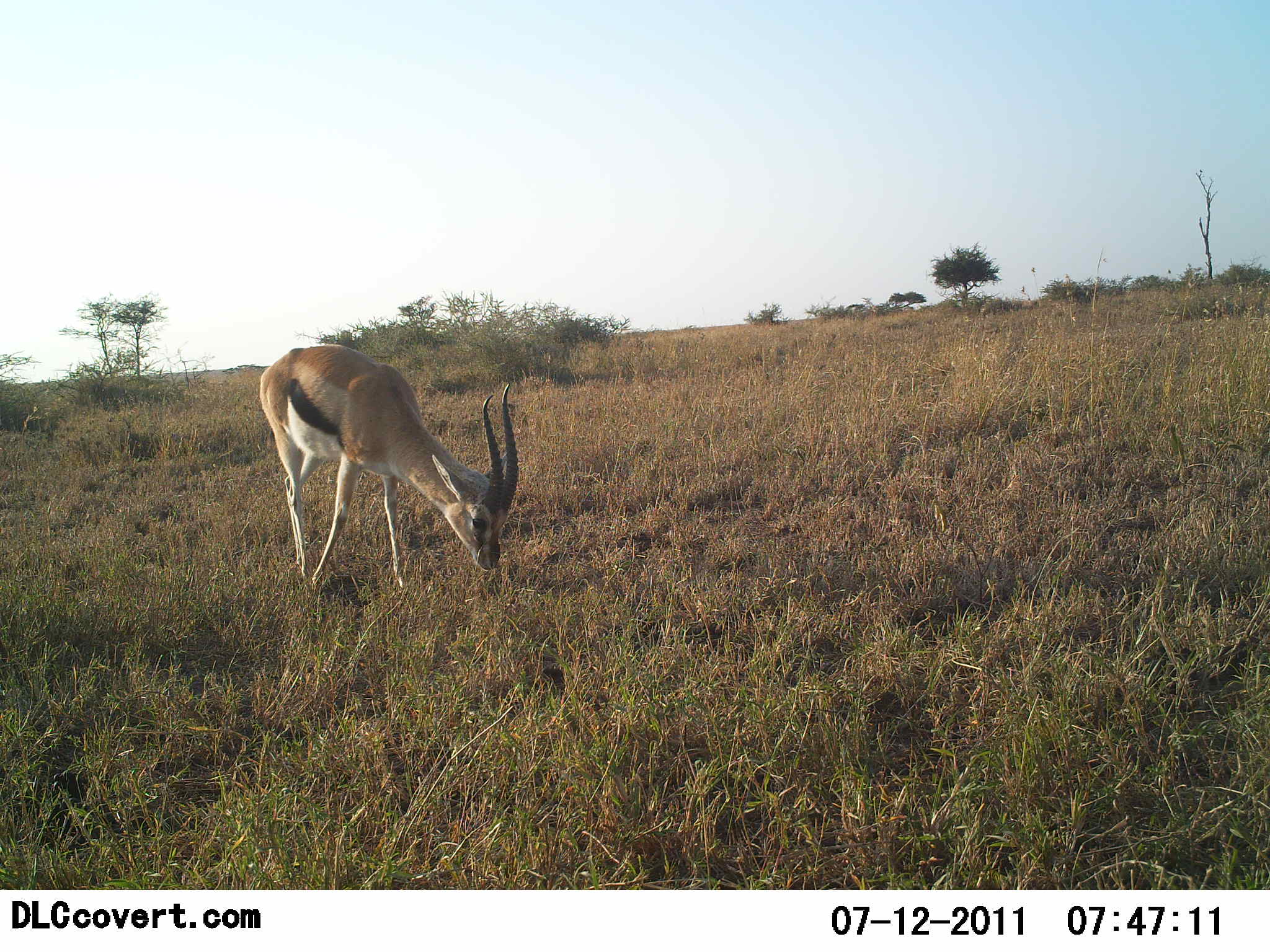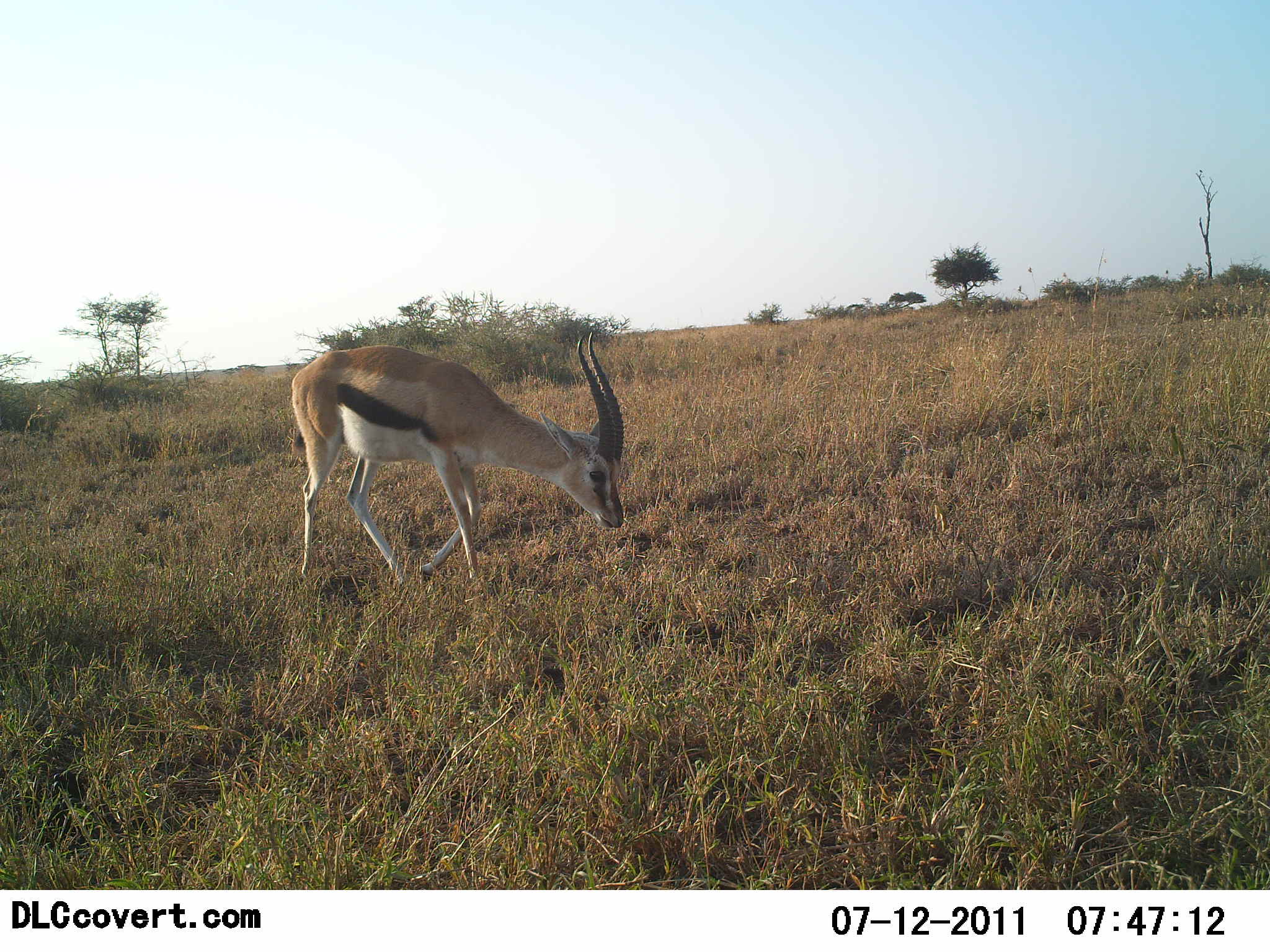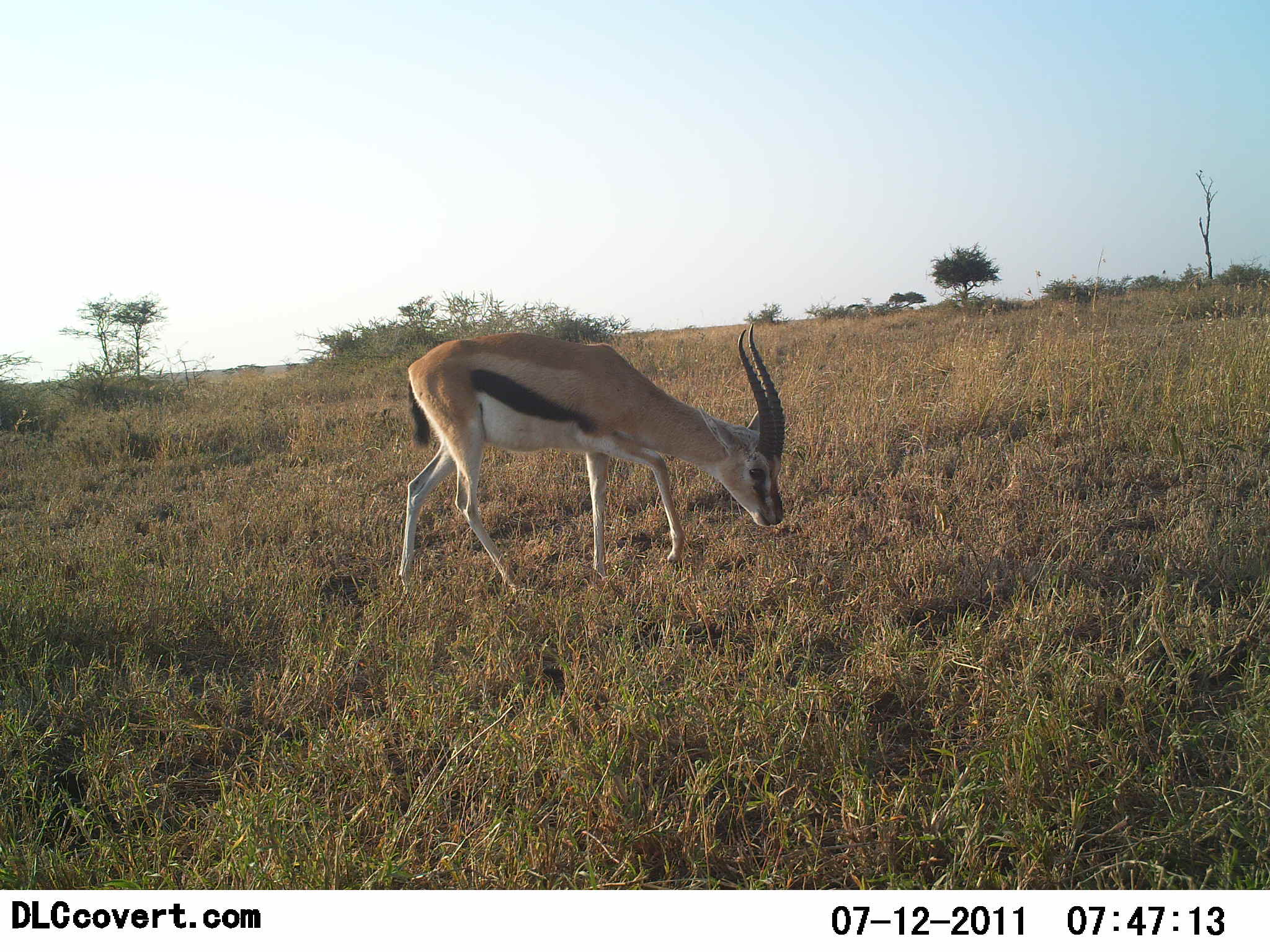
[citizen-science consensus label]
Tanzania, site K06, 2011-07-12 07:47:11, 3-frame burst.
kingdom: Animalia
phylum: Chordata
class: Mammalia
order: Artiodactyla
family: Bovidae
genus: Eudorcas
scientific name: Eudorcas thomsonii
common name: thomson's gazelle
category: gazellethomsons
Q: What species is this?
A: Gazellethomsons (thomson's gazelle) (Eudorcas thomsonii).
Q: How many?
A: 1.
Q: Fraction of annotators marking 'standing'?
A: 0%.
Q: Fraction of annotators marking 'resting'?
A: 0%.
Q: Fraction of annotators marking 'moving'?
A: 20%.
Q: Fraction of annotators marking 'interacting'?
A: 0%.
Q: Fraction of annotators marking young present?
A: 0%.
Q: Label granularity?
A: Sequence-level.